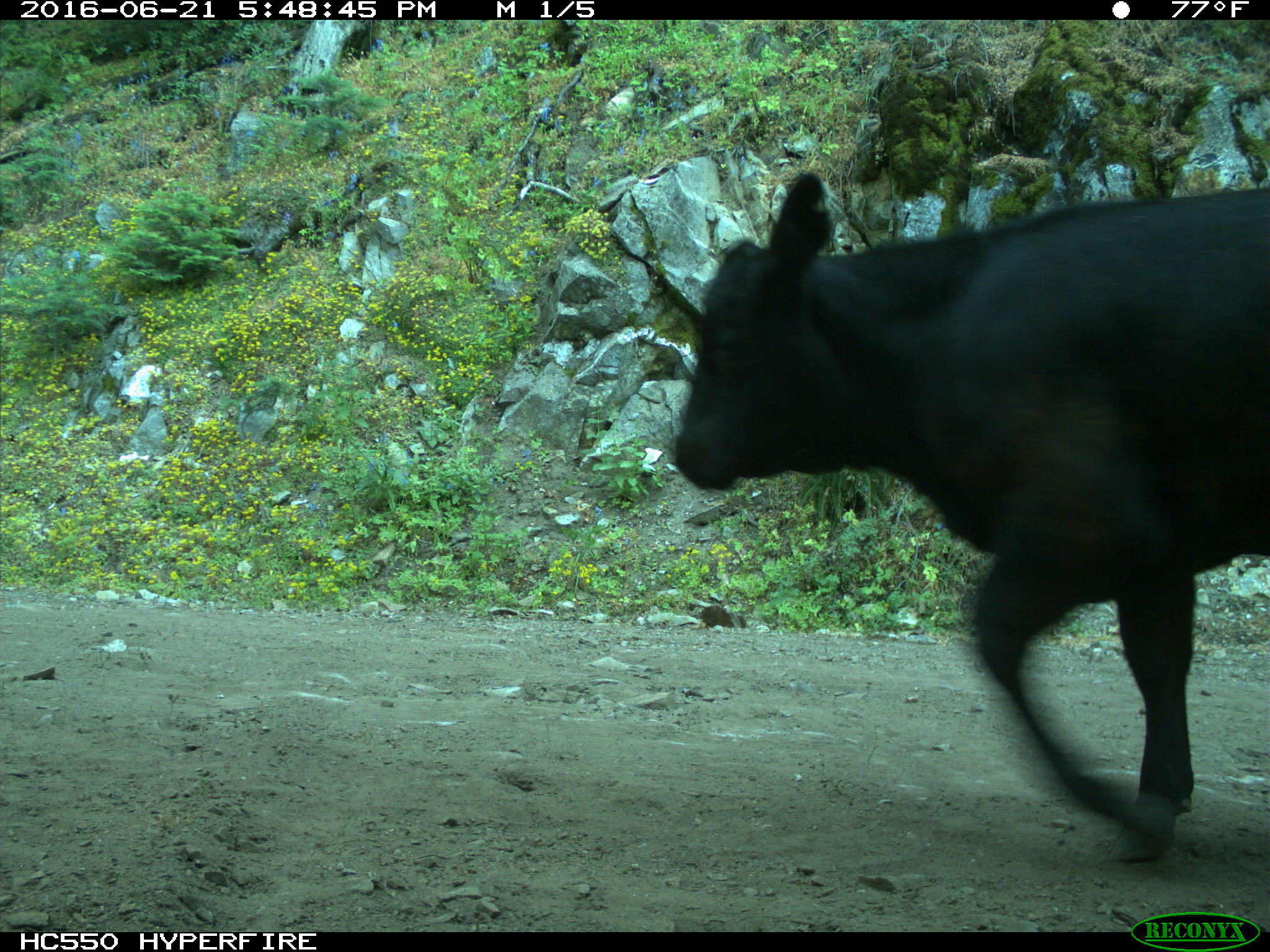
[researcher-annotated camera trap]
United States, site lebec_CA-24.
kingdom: Animalia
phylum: Chordata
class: Mammalia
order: Artiodactyla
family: Bovidae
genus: Bos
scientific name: Bos taurus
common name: domestic cow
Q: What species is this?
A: Bos taurus (domestic cow).